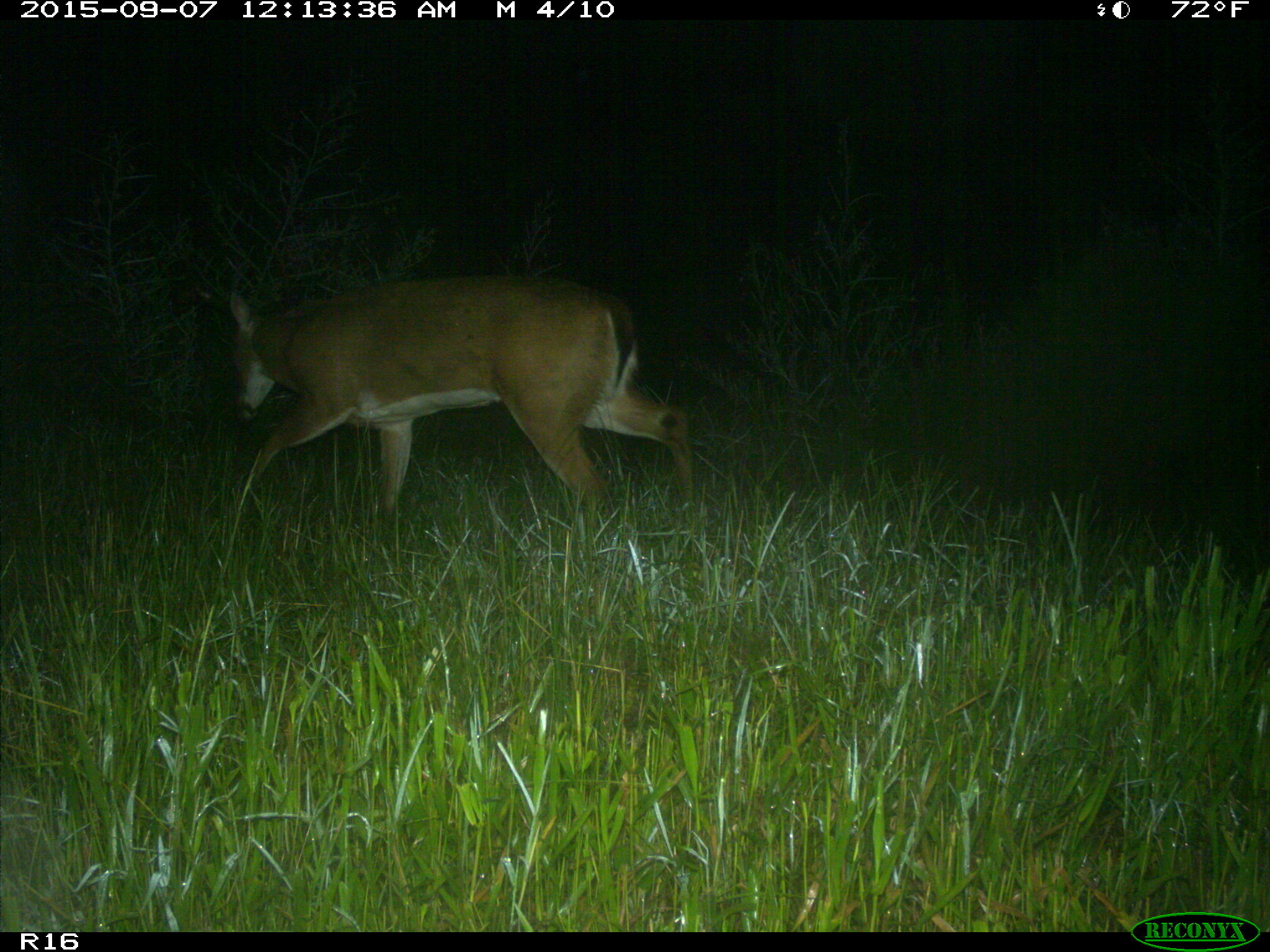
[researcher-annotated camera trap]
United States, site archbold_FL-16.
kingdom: Animalia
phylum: Chordata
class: Mammalia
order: Artiodactyla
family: Cervidae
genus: Odocoileus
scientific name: Odocoileus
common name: deer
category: unidentified deer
Unidentified deer (deer) (Odocoileus).